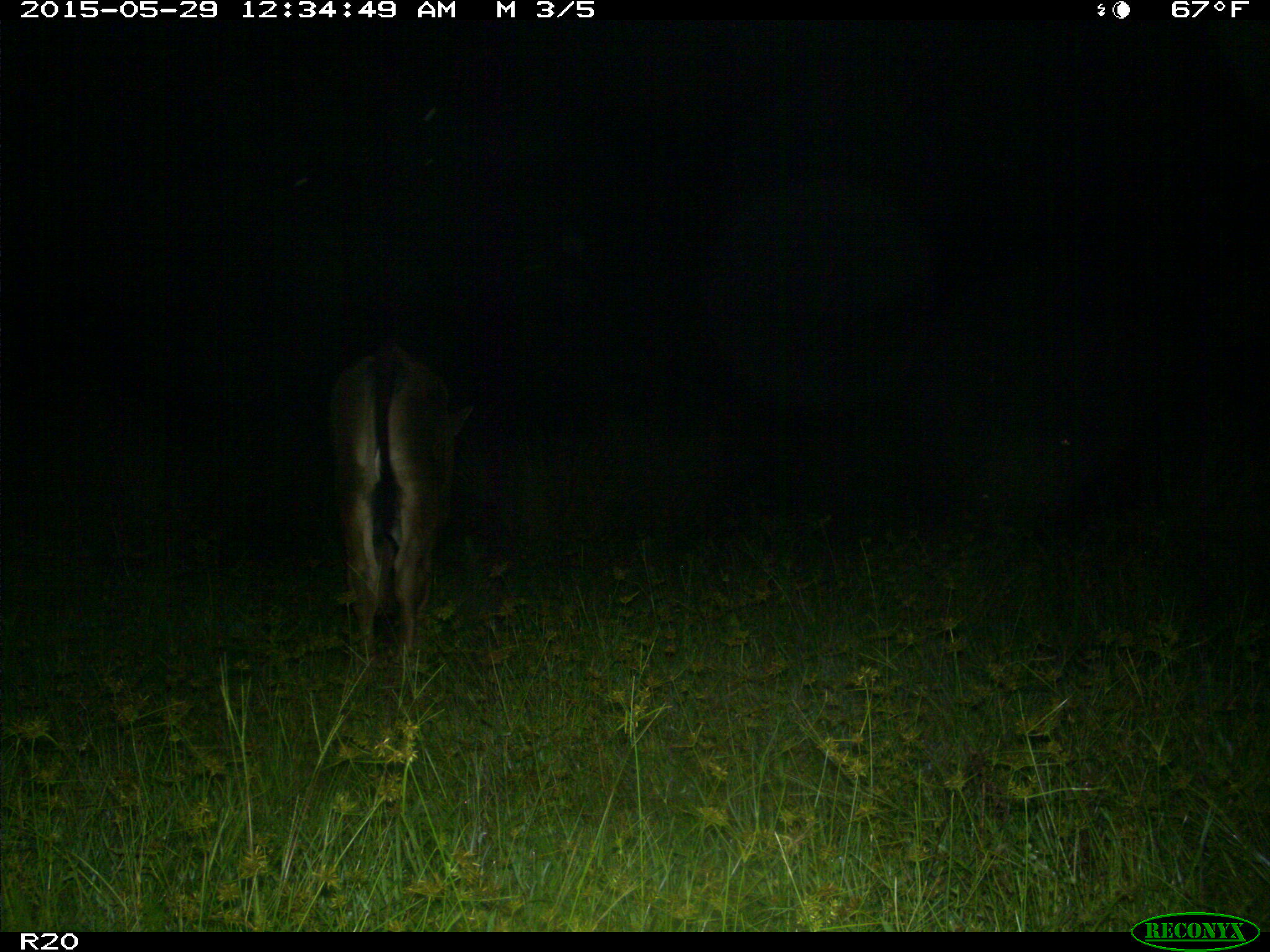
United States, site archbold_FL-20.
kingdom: Animalia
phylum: Chordata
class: Mammalia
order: Artiodactyla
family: Bovidae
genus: Bos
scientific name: Bos taurus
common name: domestic cow